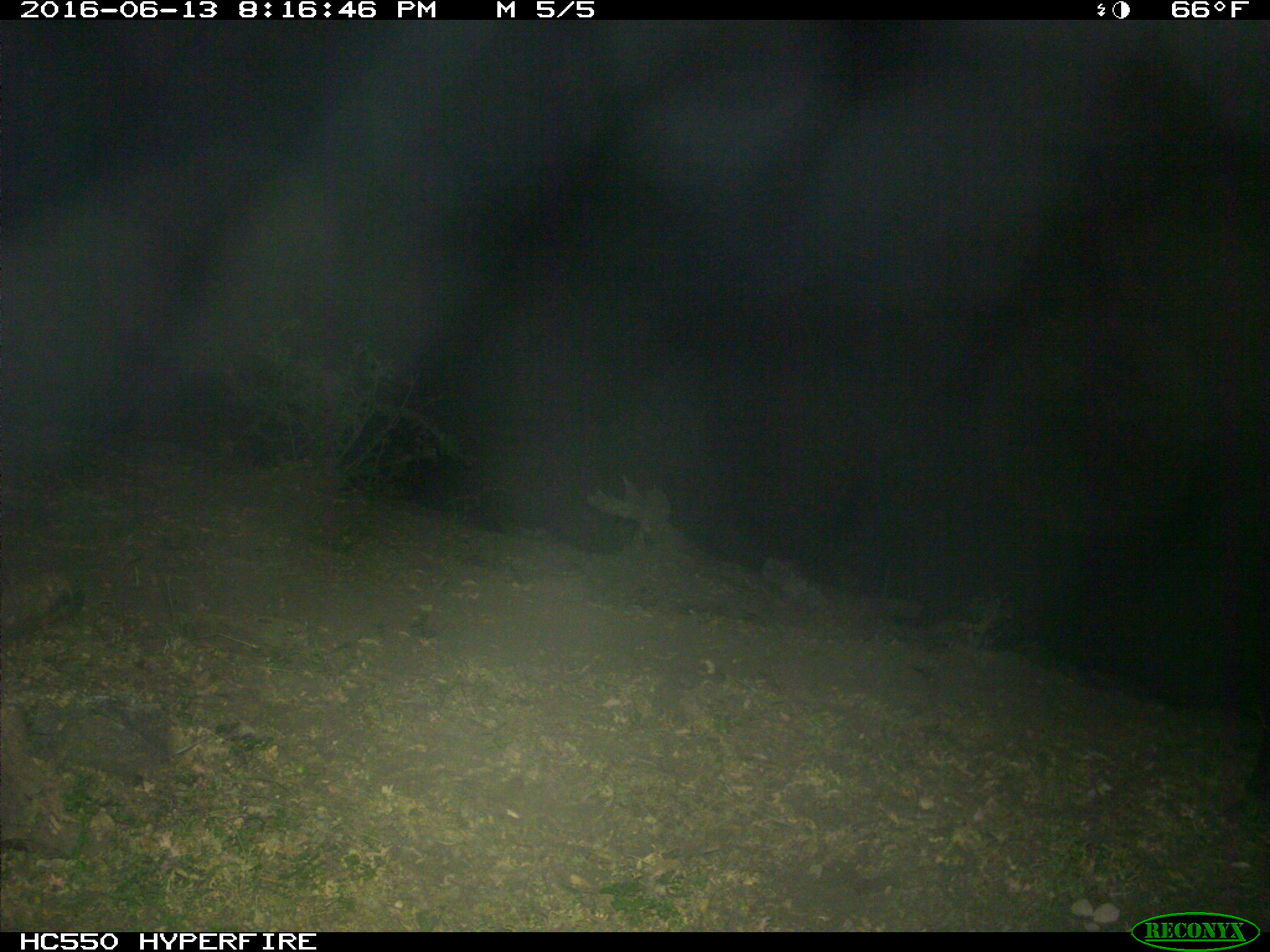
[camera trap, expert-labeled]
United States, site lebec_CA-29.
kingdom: Animalia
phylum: Chordata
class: Mammalia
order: Artiodactyla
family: Bovidae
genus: Bos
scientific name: Bos taurus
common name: domestic cow